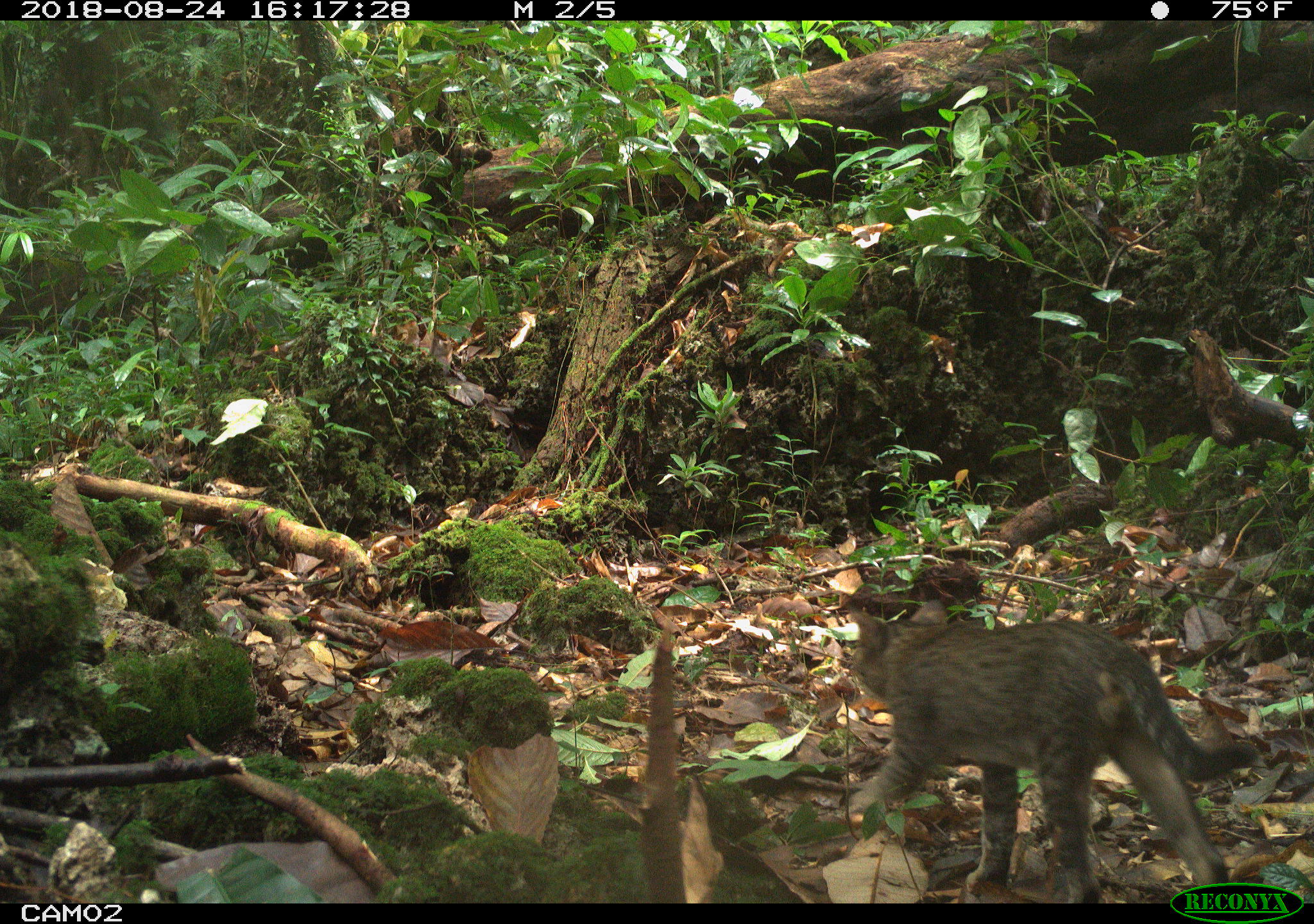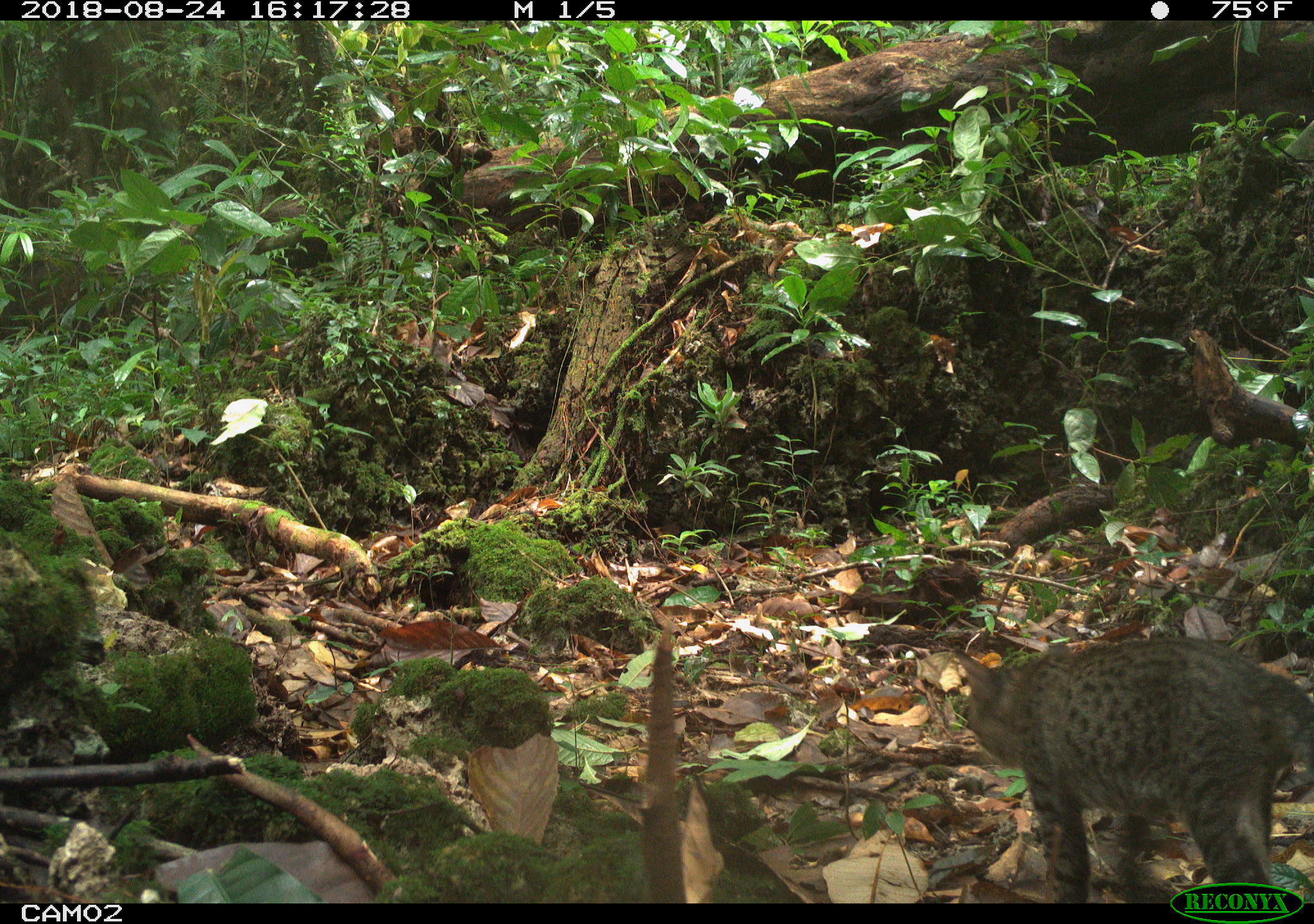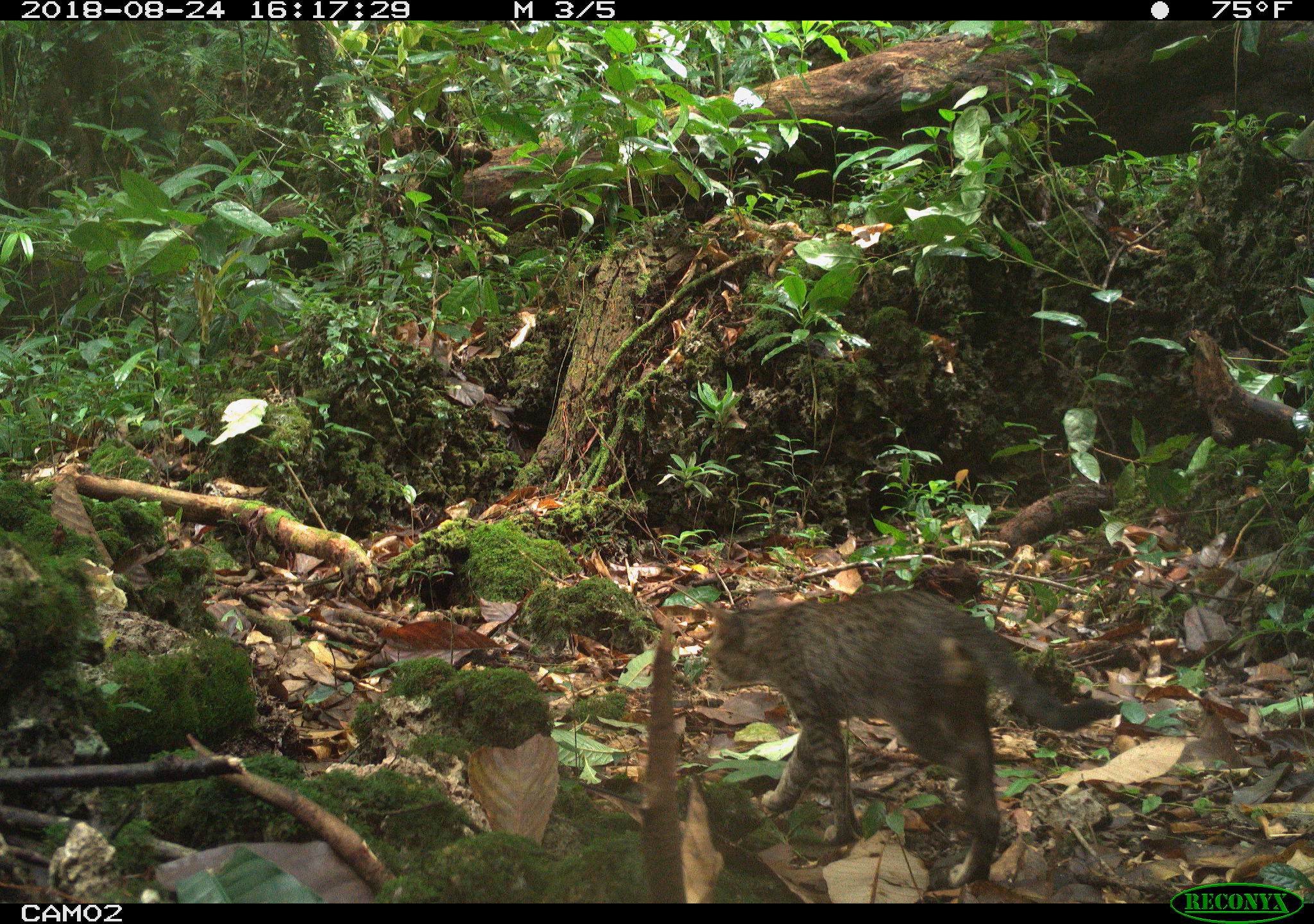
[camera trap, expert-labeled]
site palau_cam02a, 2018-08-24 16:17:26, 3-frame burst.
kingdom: Animalia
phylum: Chordata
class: Mammalia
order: Carnivora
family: Felidae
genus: Felis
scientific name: Felis catus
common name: cat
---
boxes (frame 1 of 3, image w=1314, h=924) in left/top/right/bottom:
cat: 838/591/1288/885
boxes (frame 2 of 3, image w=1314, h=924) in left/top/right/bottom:
cat: 953/637/1314/884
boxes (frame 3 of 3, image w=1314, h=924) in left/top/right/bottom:
cat: 702/587/1063/892